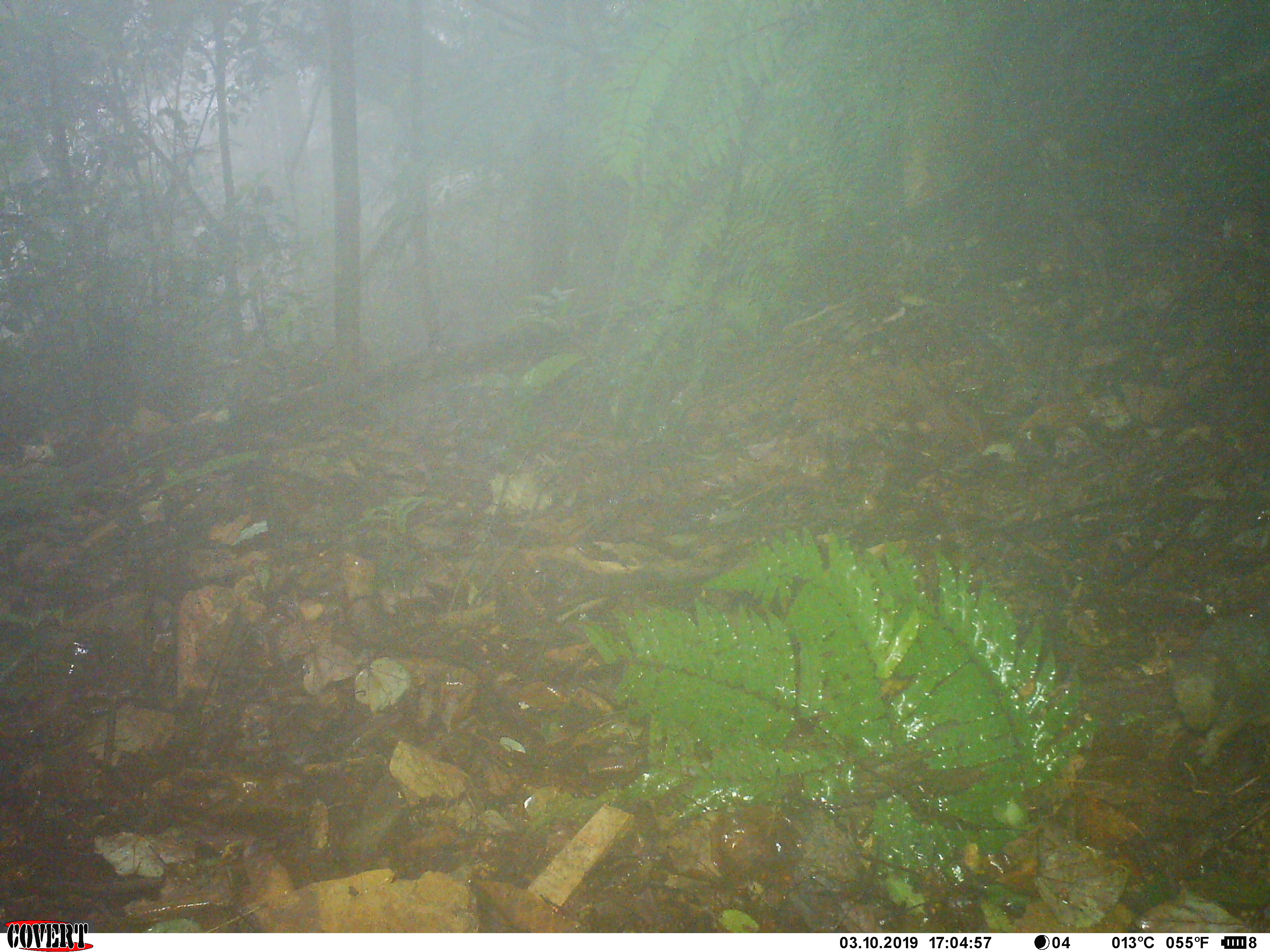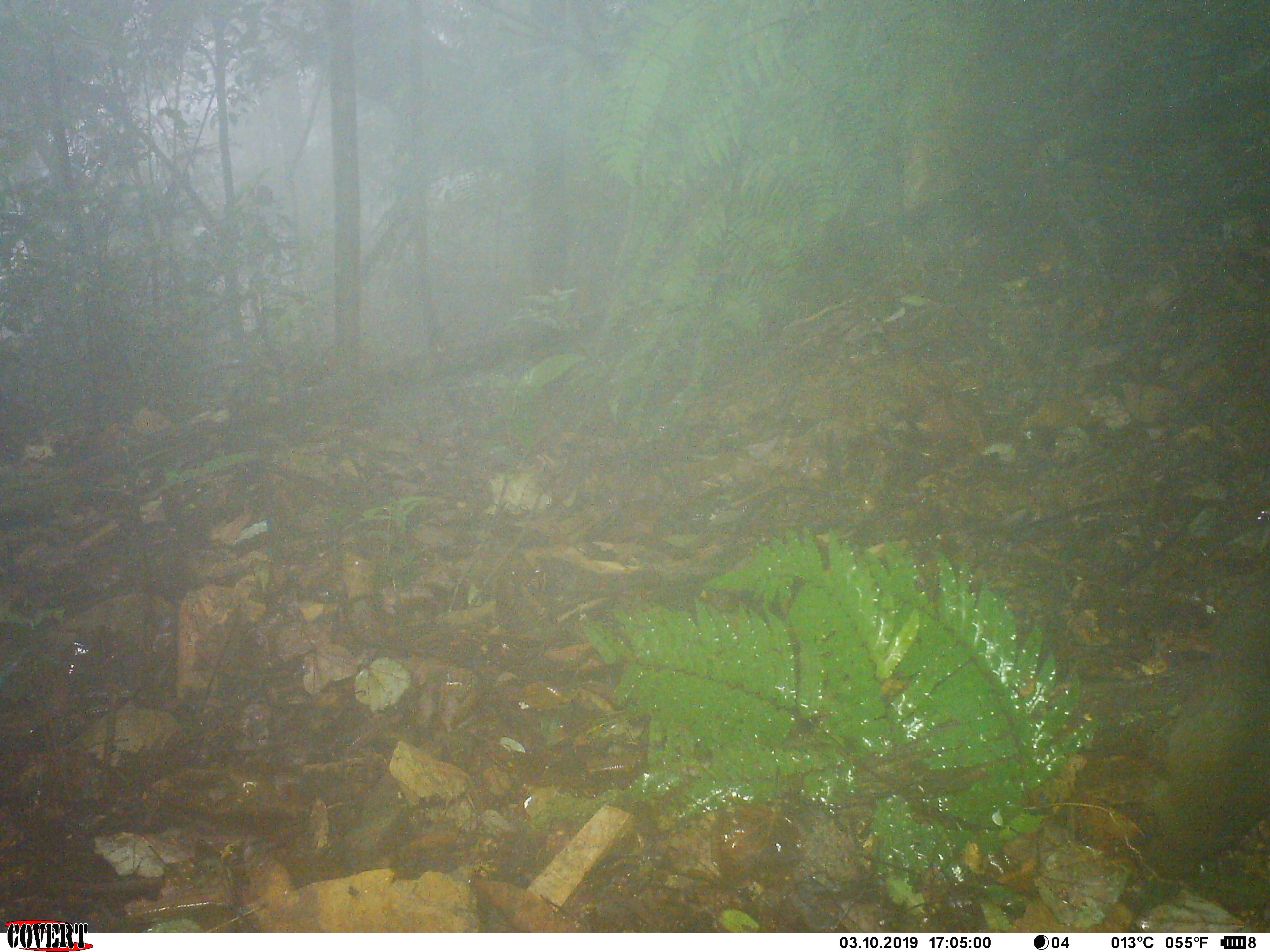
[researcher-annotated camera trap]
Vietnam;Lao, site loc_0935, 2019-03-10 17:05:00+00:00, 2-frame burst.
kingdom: Animalia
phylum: Chordata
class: Mammalia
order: Rodentia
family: Sciuridae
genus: Sciurus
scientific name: Sciurus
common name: squirrel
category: unidentified squirrel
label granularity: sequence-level